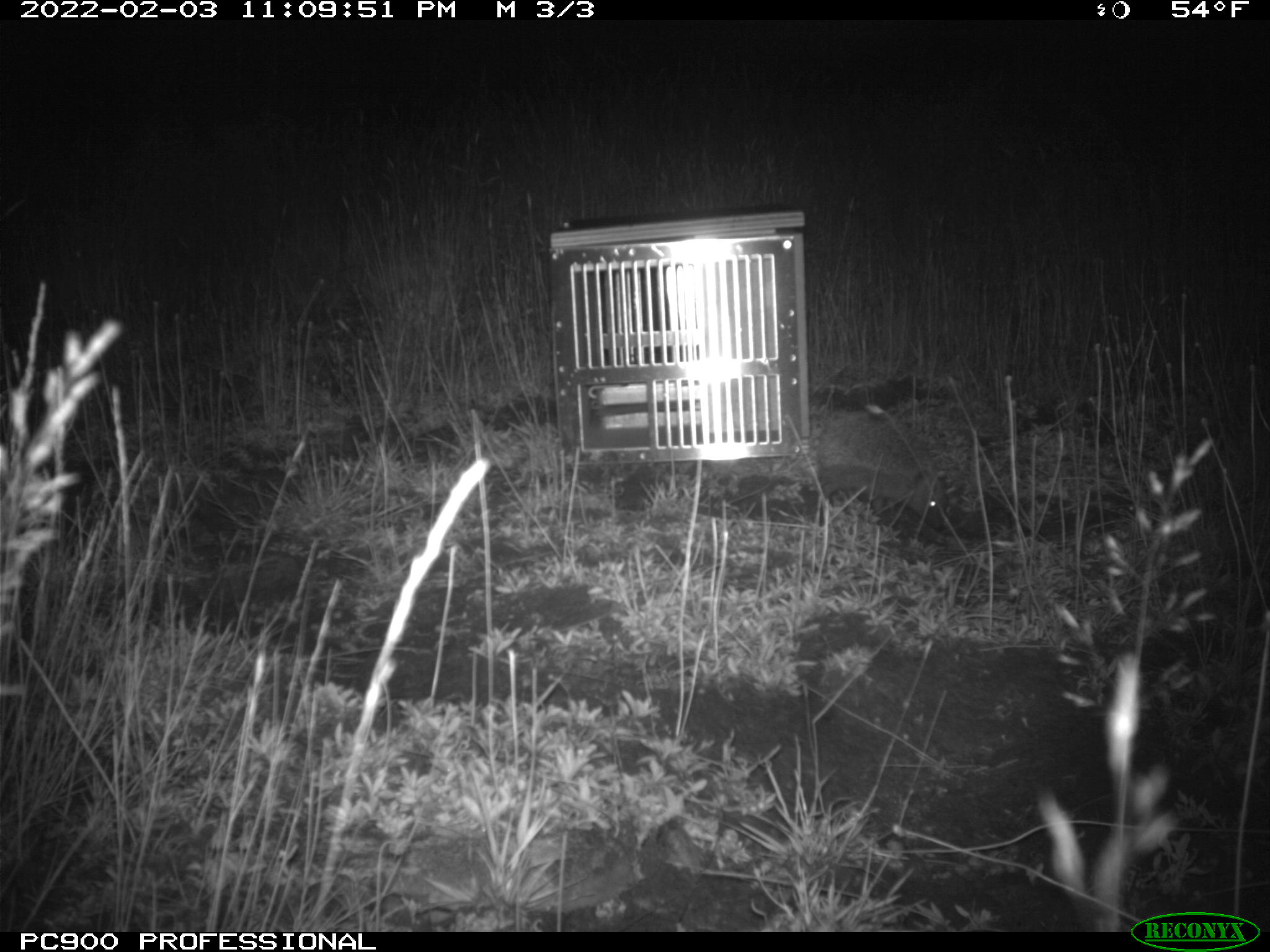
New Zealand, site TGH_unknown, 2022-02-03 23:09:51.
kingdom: Animalia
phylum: Chordata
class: Mammalia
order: Eulipotyphla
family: Erinaceidae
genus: Erinaceus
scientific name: Erinaceus europaeus europaeus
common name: european hedgehog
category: hedgehog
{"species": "hedgehog (european hedgehog) (Erinaceus europaeus europaeus)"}